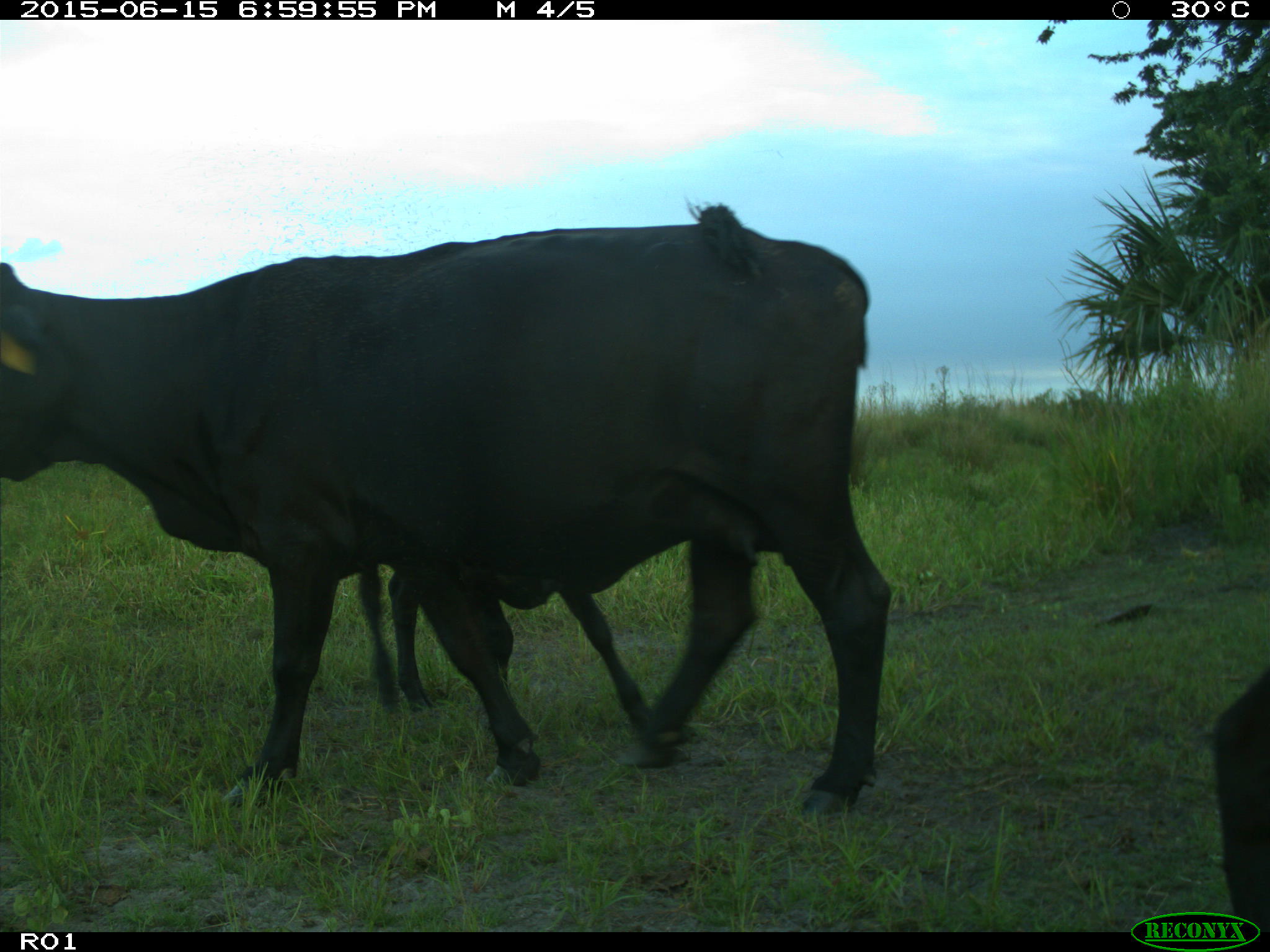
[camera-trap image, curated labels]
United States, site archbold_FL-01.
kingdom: Animalia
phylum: Chordata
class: Mammalia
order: Artiodactyla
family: Bovidae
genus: Bos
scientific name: Bos taurus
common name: domestic cow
Bos taurus (domestic cow).